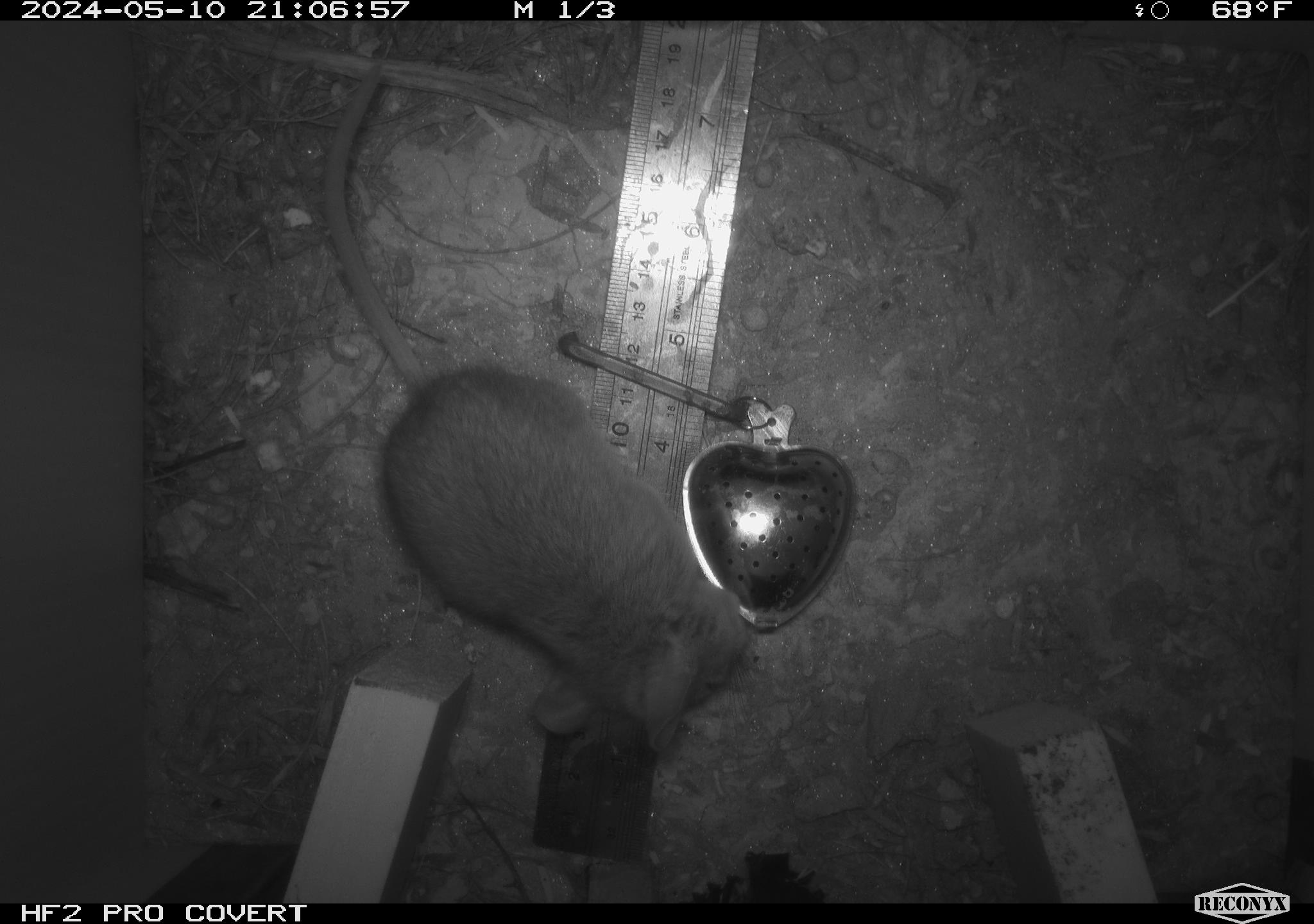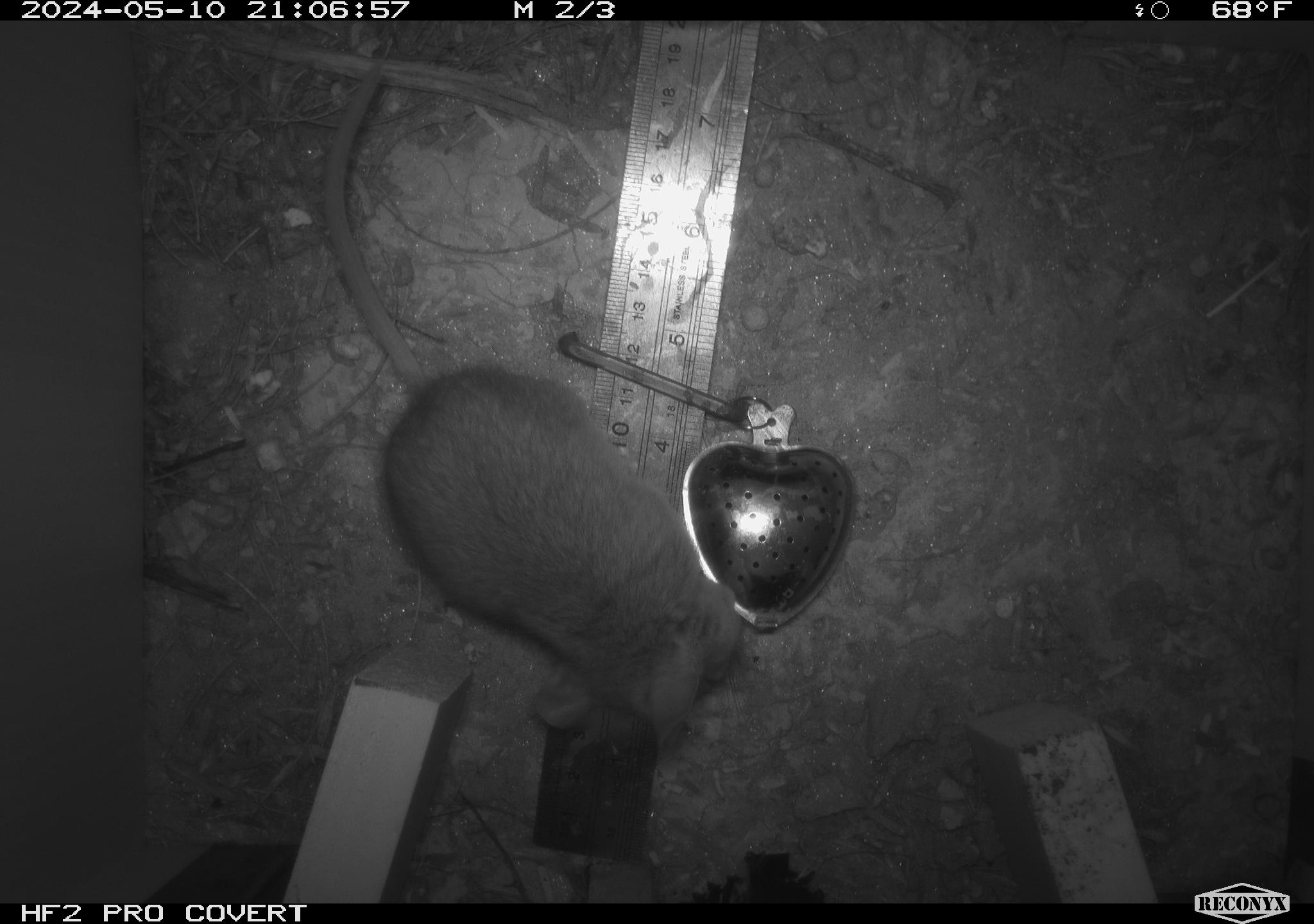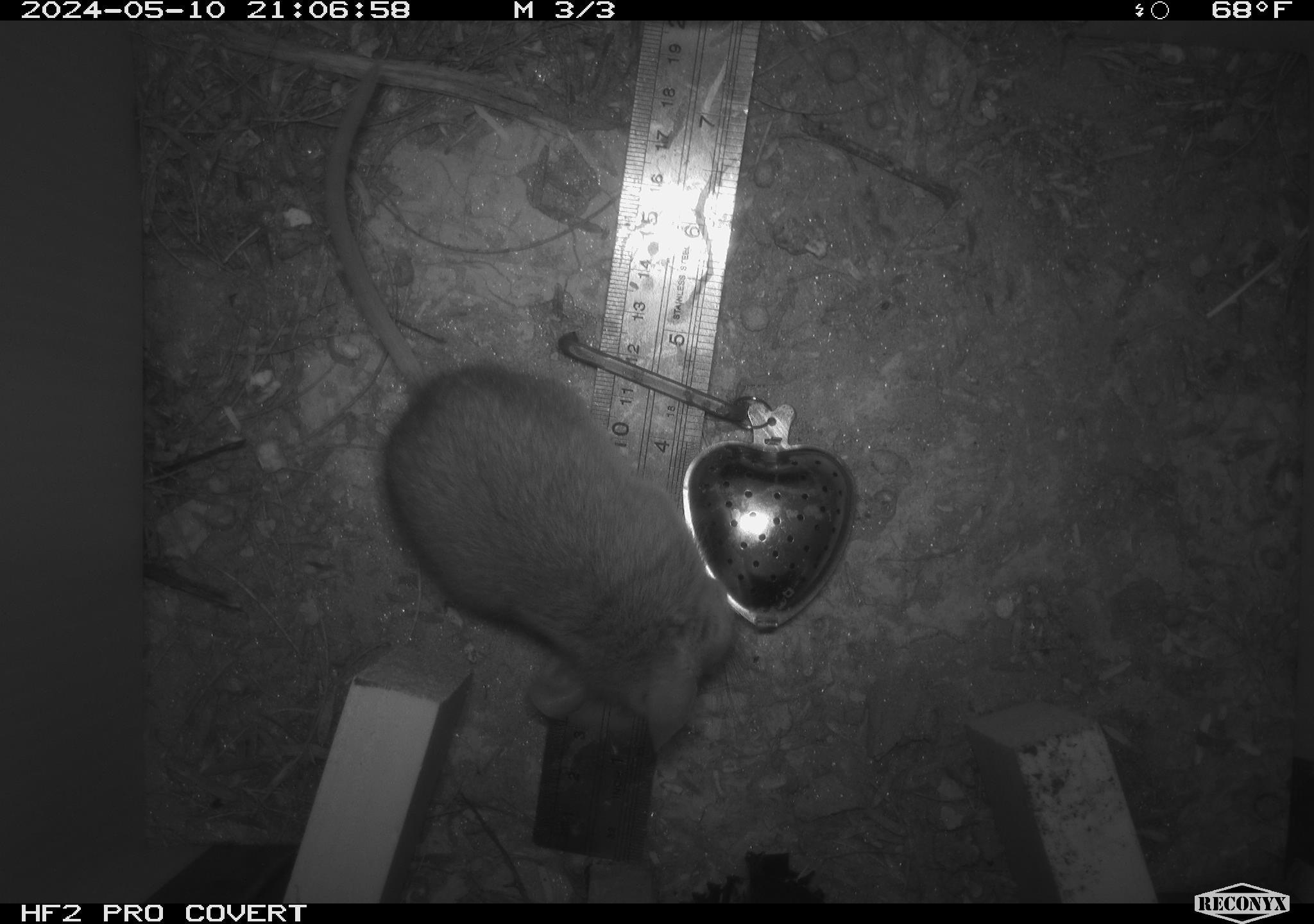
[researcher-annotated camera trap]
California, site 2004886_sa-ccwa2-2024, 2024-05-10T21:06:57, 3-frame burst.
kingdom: Animalia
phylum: Chordata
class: Mammalia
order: Rodentia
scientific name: Rodentia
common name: mouse species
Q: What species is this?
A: Mouse species (Rodentia).